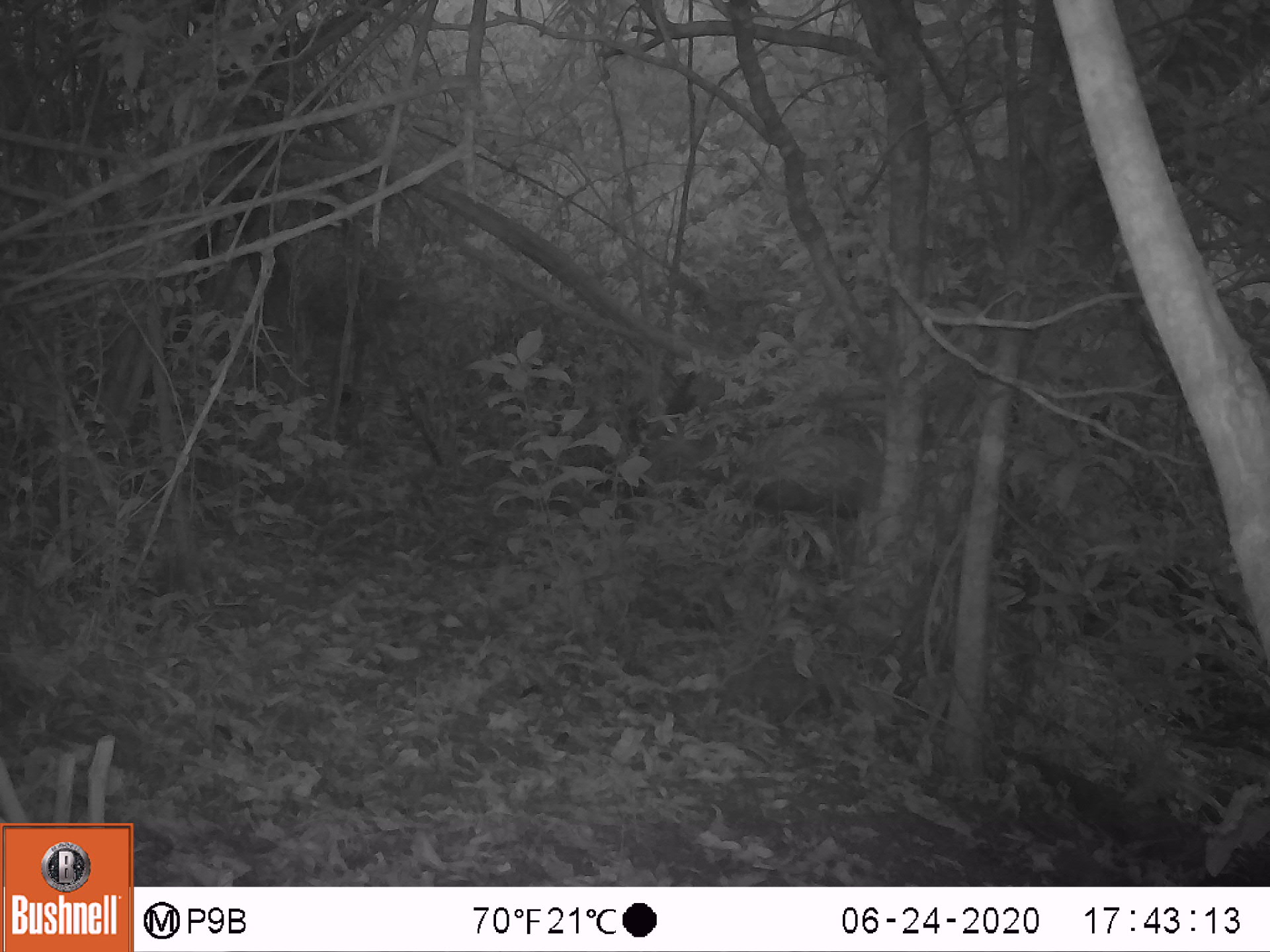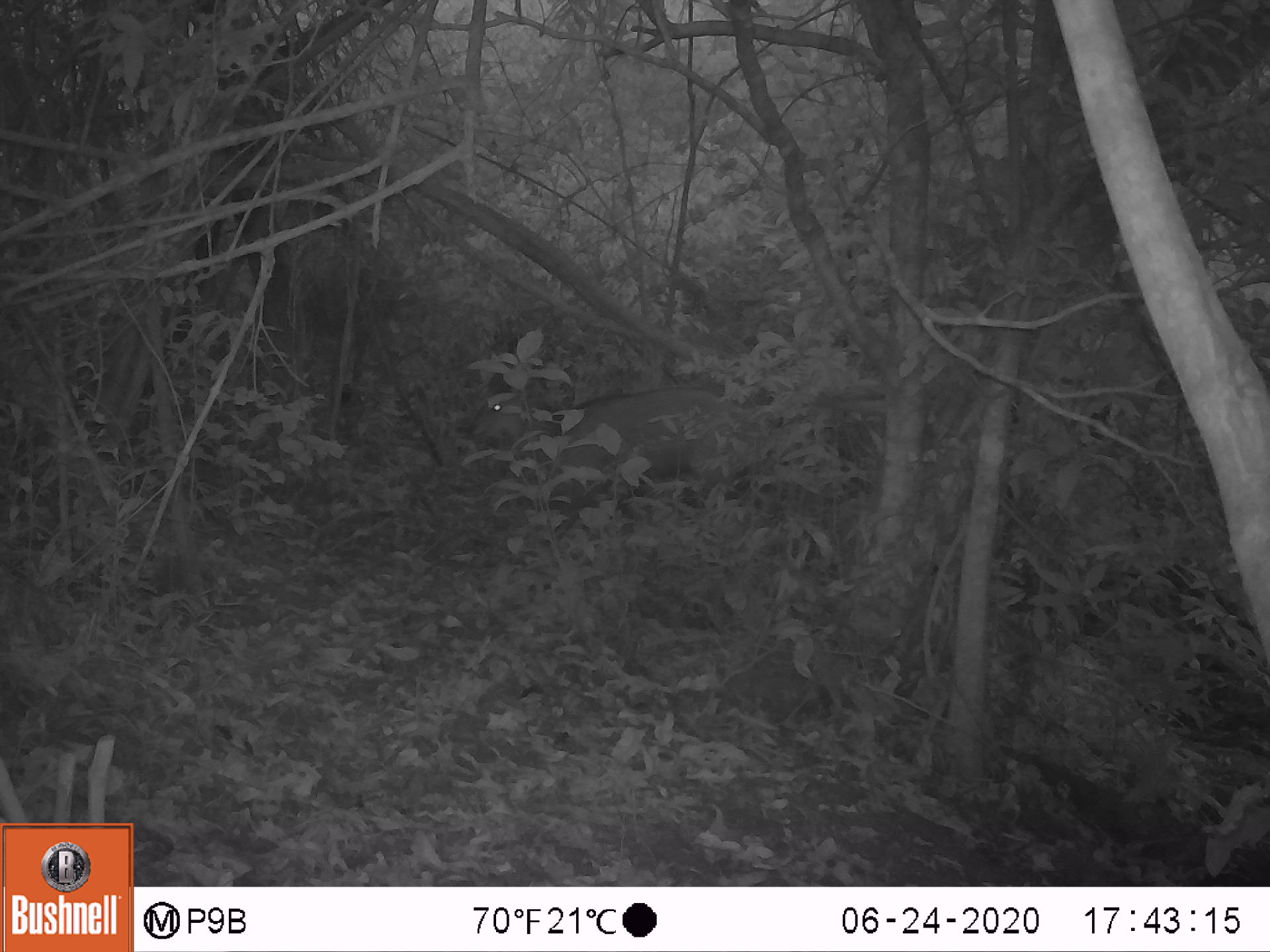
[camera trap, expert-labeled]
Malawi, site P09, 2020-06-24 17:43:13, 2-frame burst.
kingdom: Animalia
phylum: Chordata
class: Mammalia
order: Artiodactyla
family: Suidae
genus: Potamochoerus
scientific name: Potamochoerus larvatus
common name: bushpig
Bushpig (Potamochoerus larvatus), count 1.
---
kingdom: Animalia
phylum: Chordata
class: Mammalia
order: Artiodactyla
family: Bovidae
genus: Tragelaphus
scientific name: Tragelaphus sylvaticus sylvaticus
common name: cape bushbuck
Cape bushbuck (Tragelaphus sylvaticus sylvaticus), count 1.